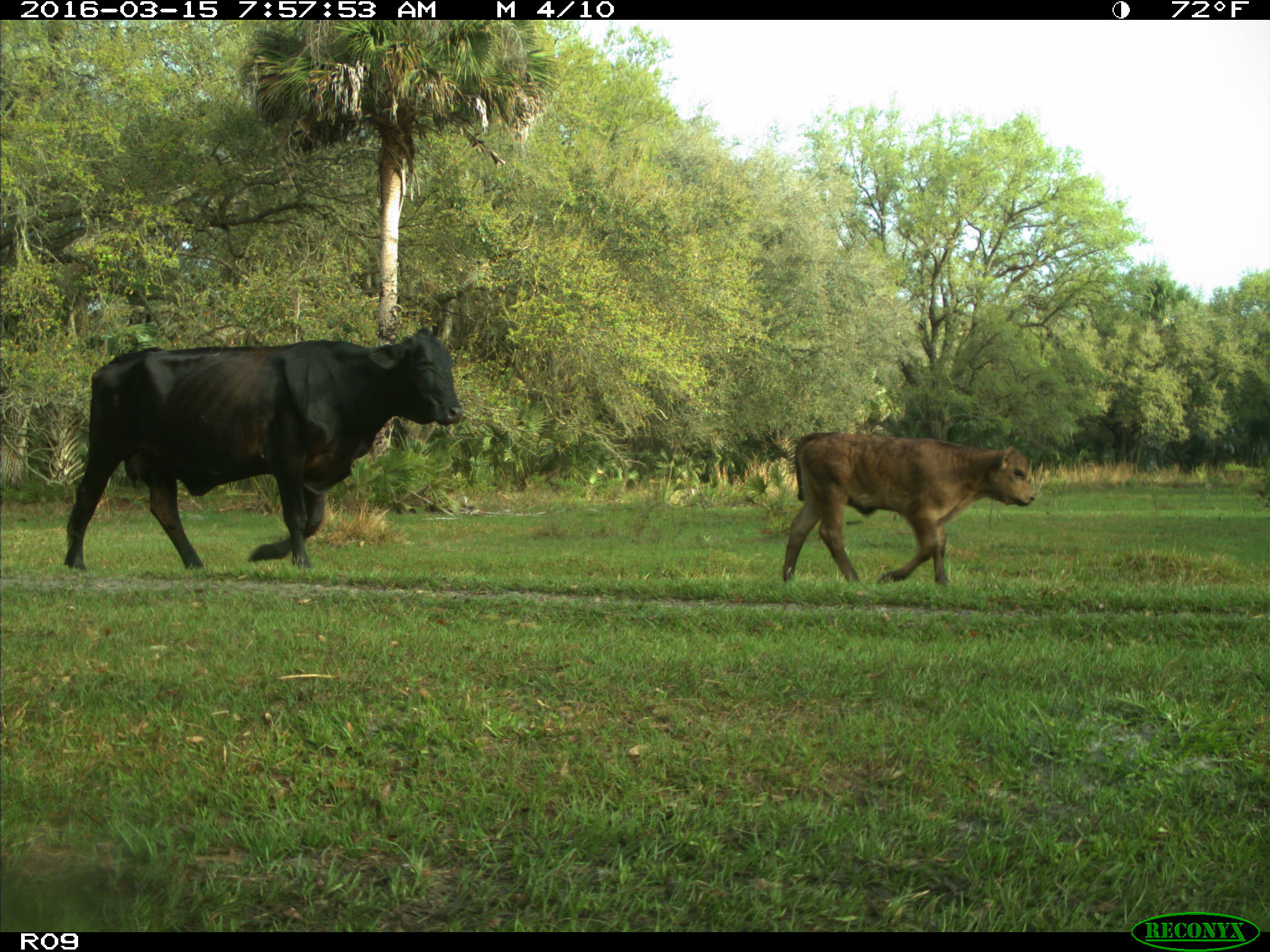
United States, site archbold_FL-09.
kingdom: Animalia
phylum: Chordata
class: Mammalia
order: Artiodactyla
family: Bovidae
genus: Bos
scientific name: Bos taurus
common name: domestic cow